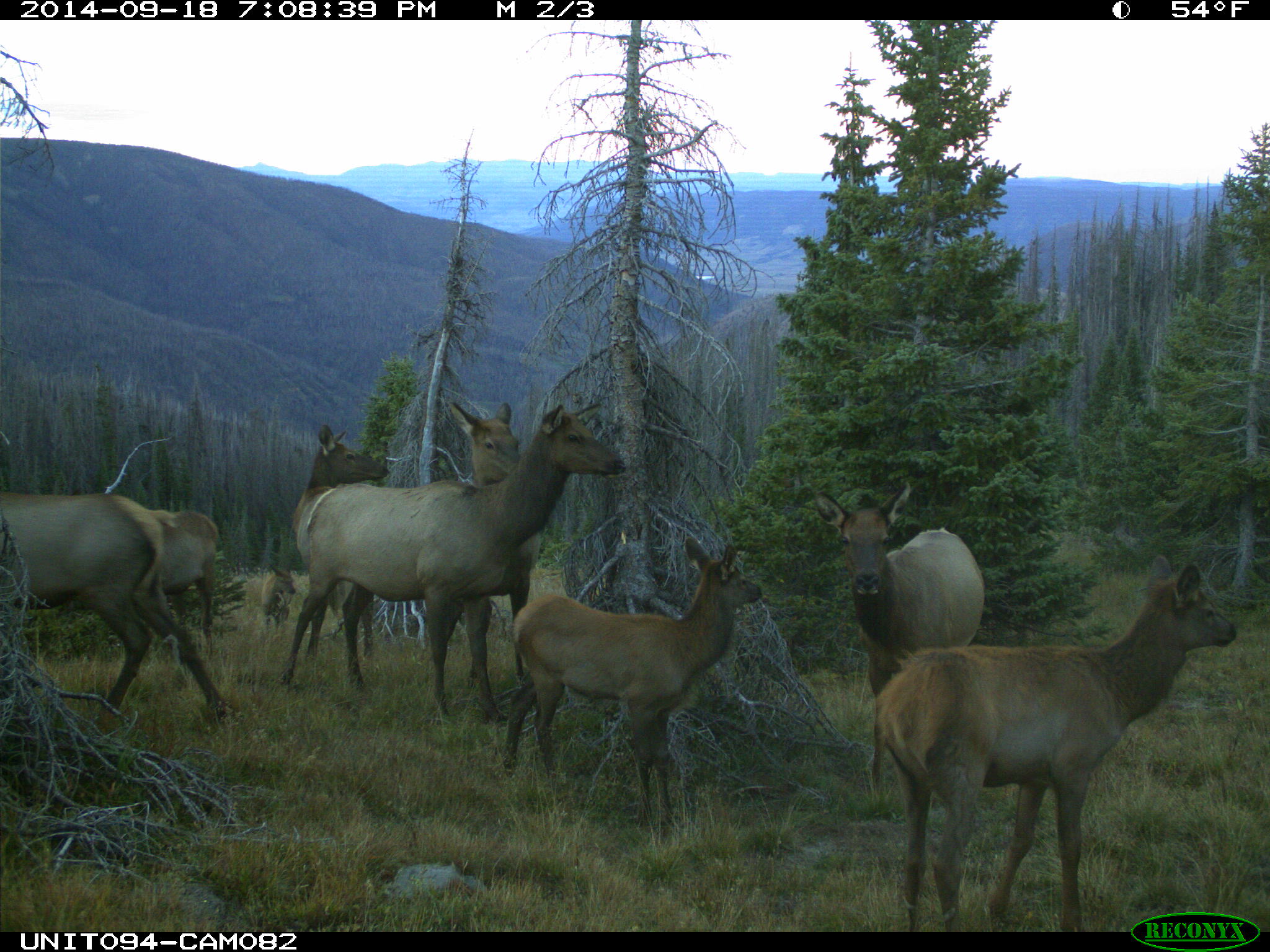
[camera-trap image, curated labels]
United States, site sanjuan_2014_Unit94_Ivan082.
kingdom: Animalia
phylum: Chordata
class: Mammalia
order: Artiodactyla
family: Cervidae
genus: Cervus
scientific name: Cervus elaphus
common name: red deer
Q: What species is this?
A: Cervus elaphus (red deer).